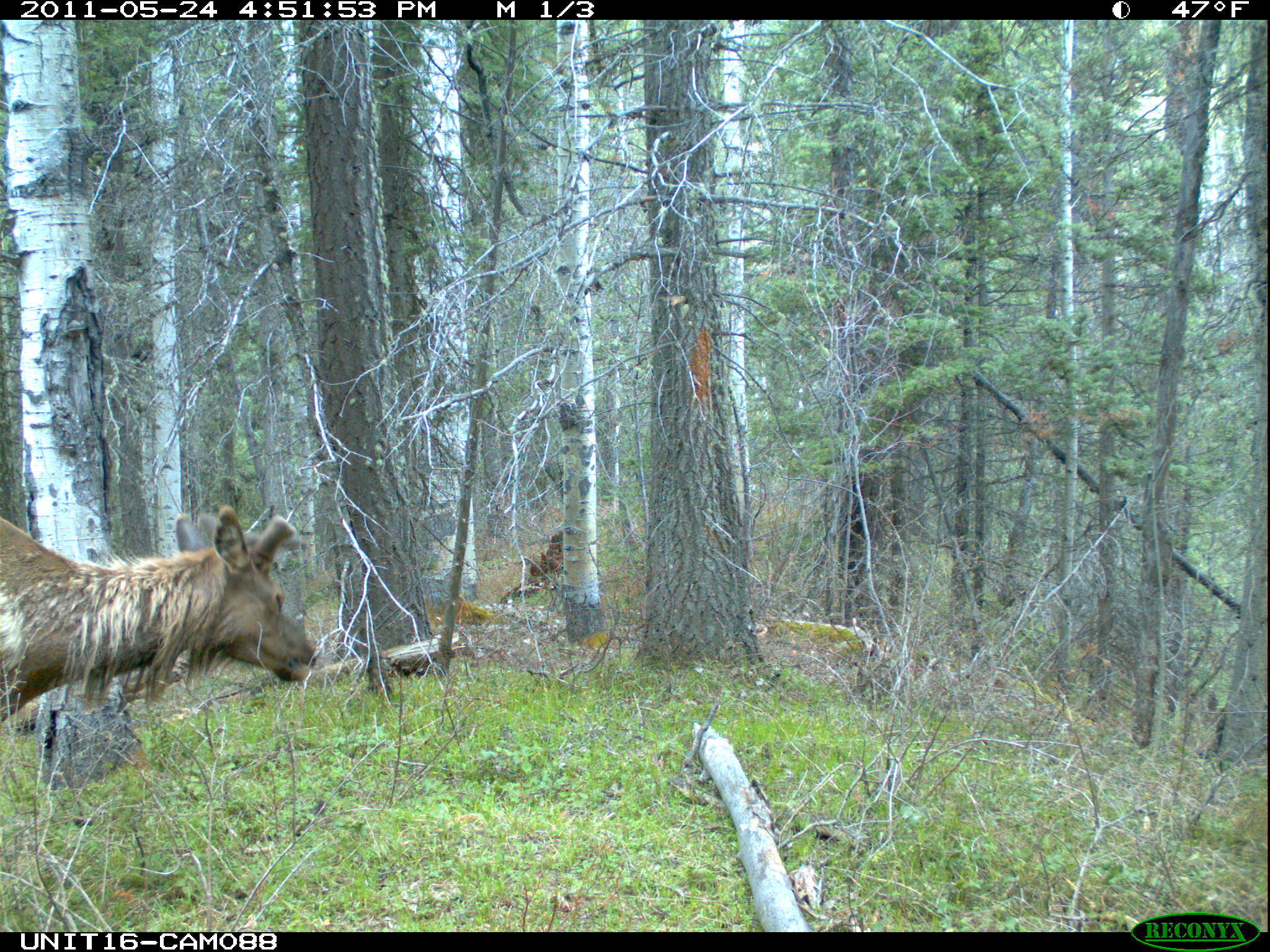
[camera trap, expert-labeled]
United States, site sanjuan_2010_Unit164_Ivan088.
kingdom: Animalia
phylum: Chordata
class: Mammalia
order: Artiodactyla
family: Cervidae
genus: Cervus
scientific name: Cervus elaphus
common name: red deer